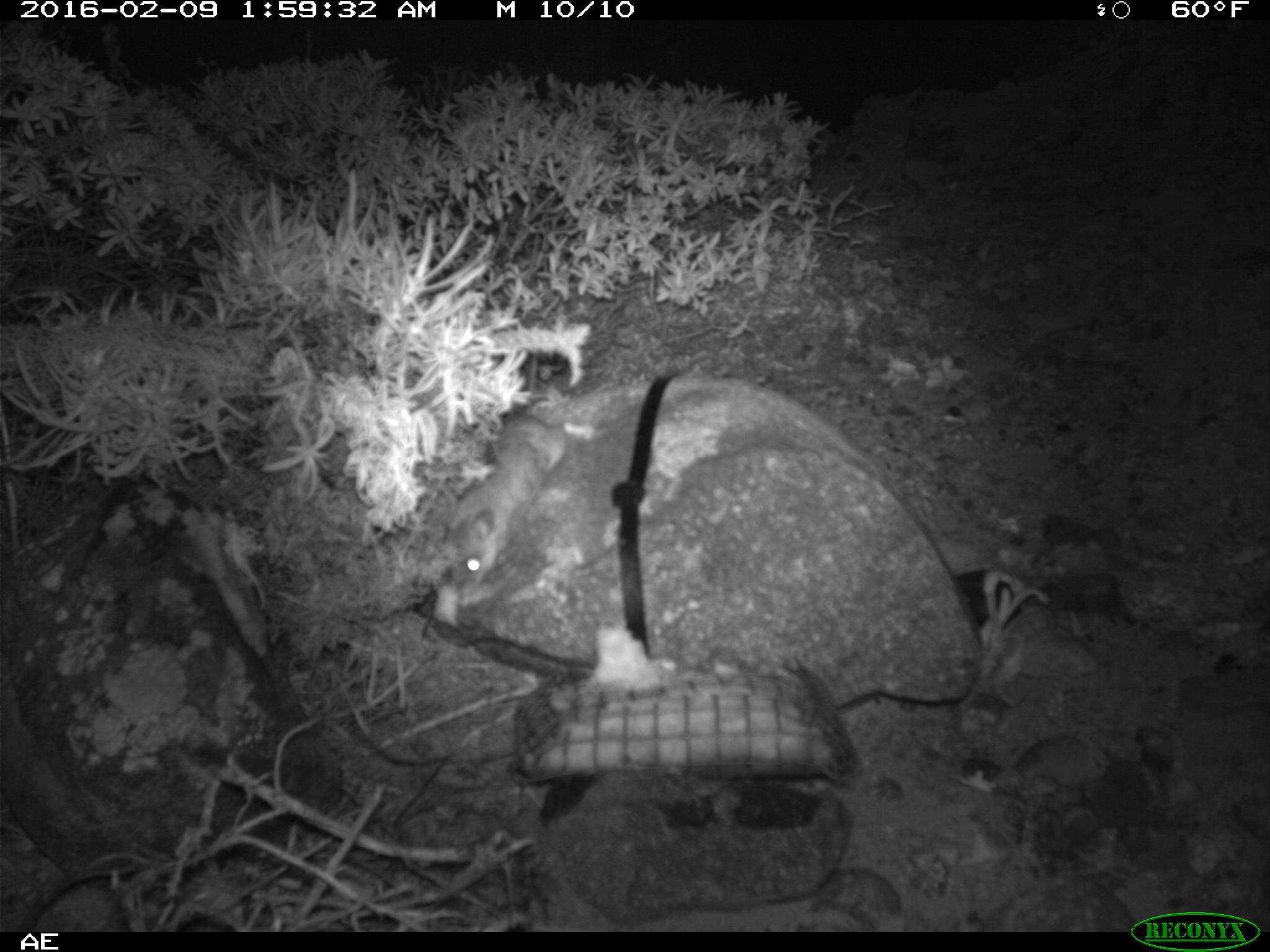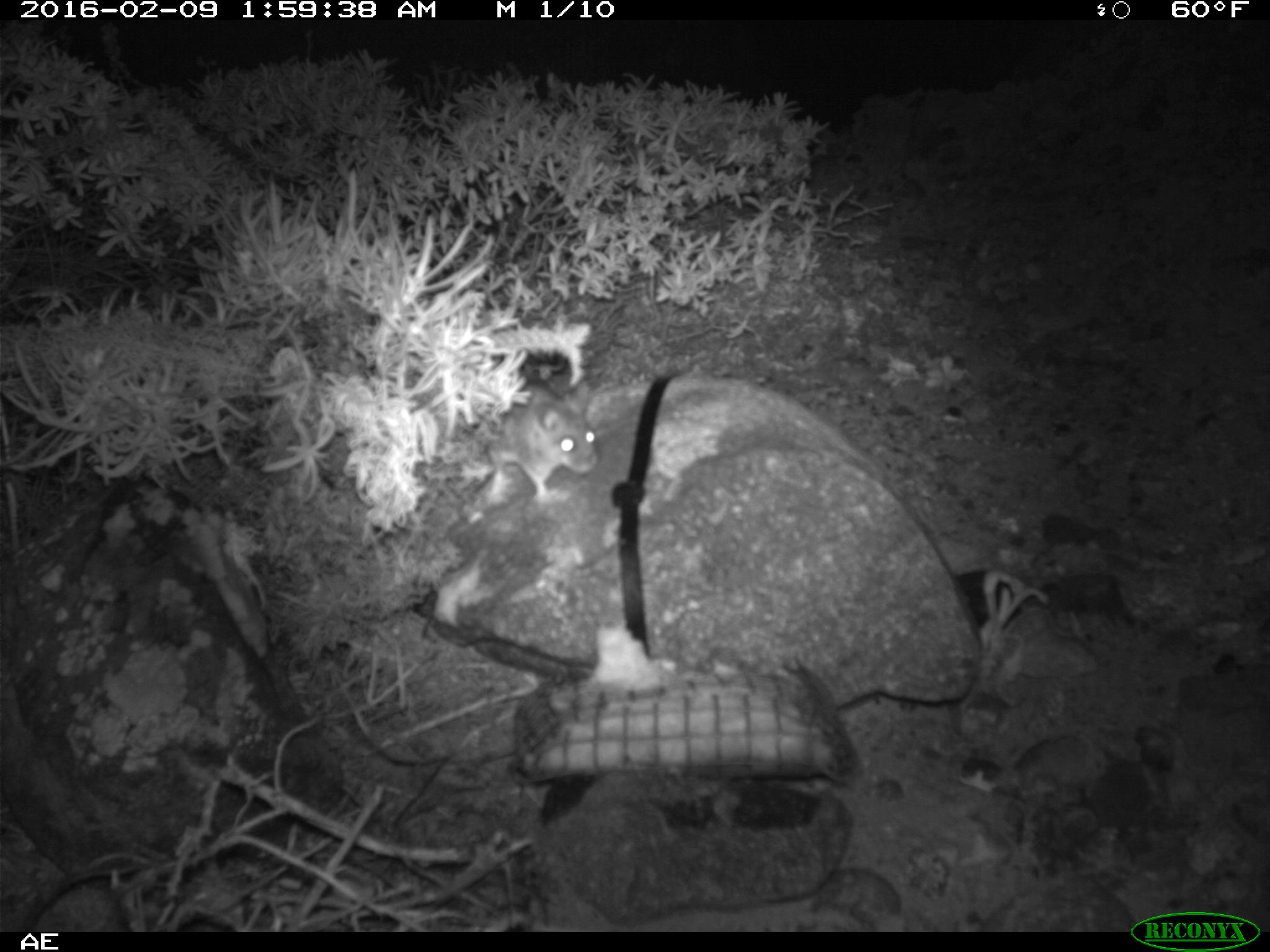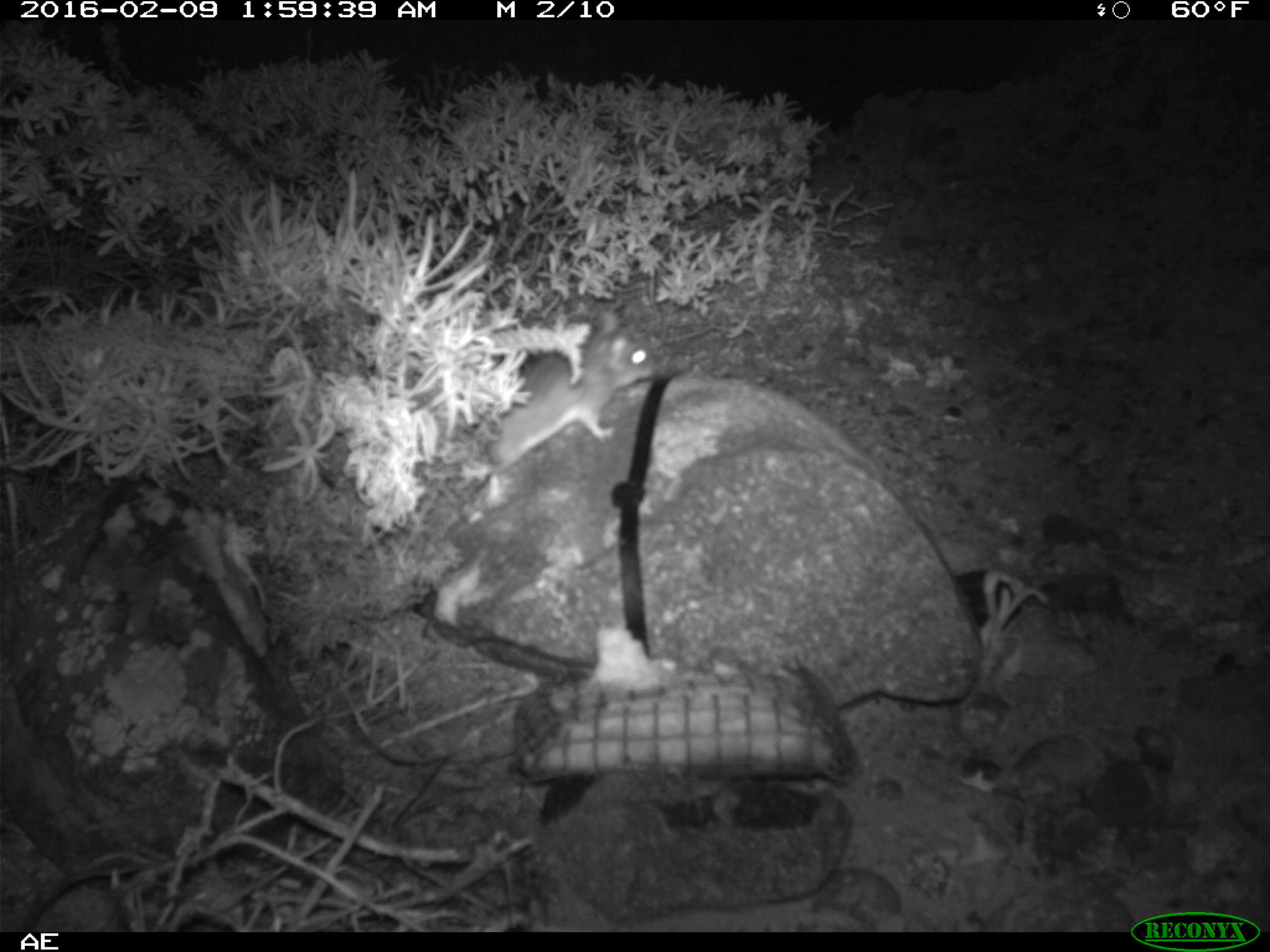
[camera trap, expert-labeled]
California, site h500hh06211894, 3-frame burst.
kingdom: Animalia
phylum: Chordata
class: Mammalia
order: Rodentia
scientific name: Rodentia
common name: rodent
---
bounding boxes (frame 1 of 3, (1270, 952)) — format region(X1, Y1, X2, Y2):
rodent: region(445, 356, 595, 596)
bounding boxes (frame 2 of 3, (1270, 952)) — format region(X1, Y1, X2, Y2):
rodent: region(477, 379, 600, 502)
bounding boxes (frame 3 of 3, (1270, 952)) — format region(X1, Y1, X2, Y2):
rodent: region(467, 312, 664, 509)